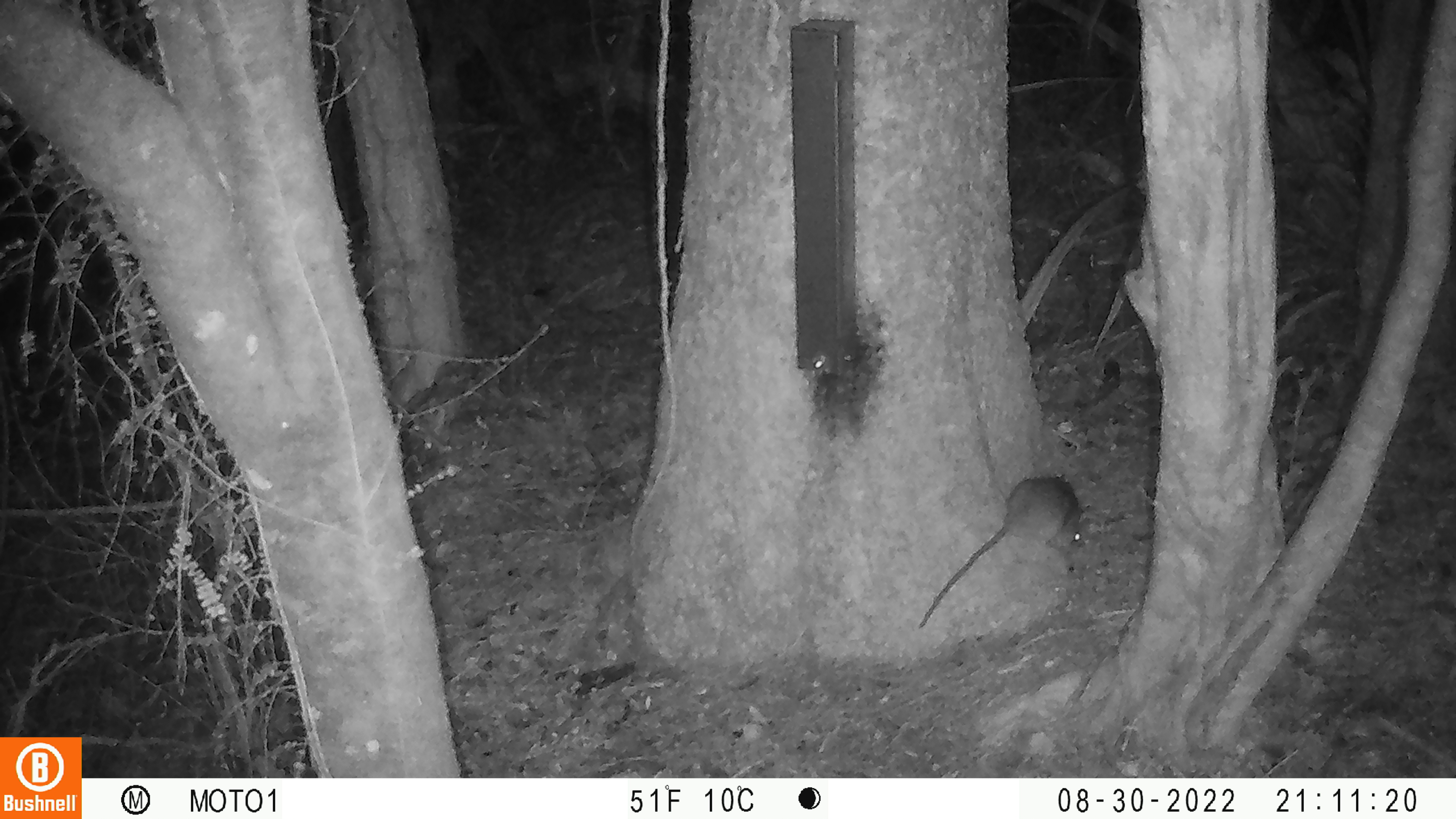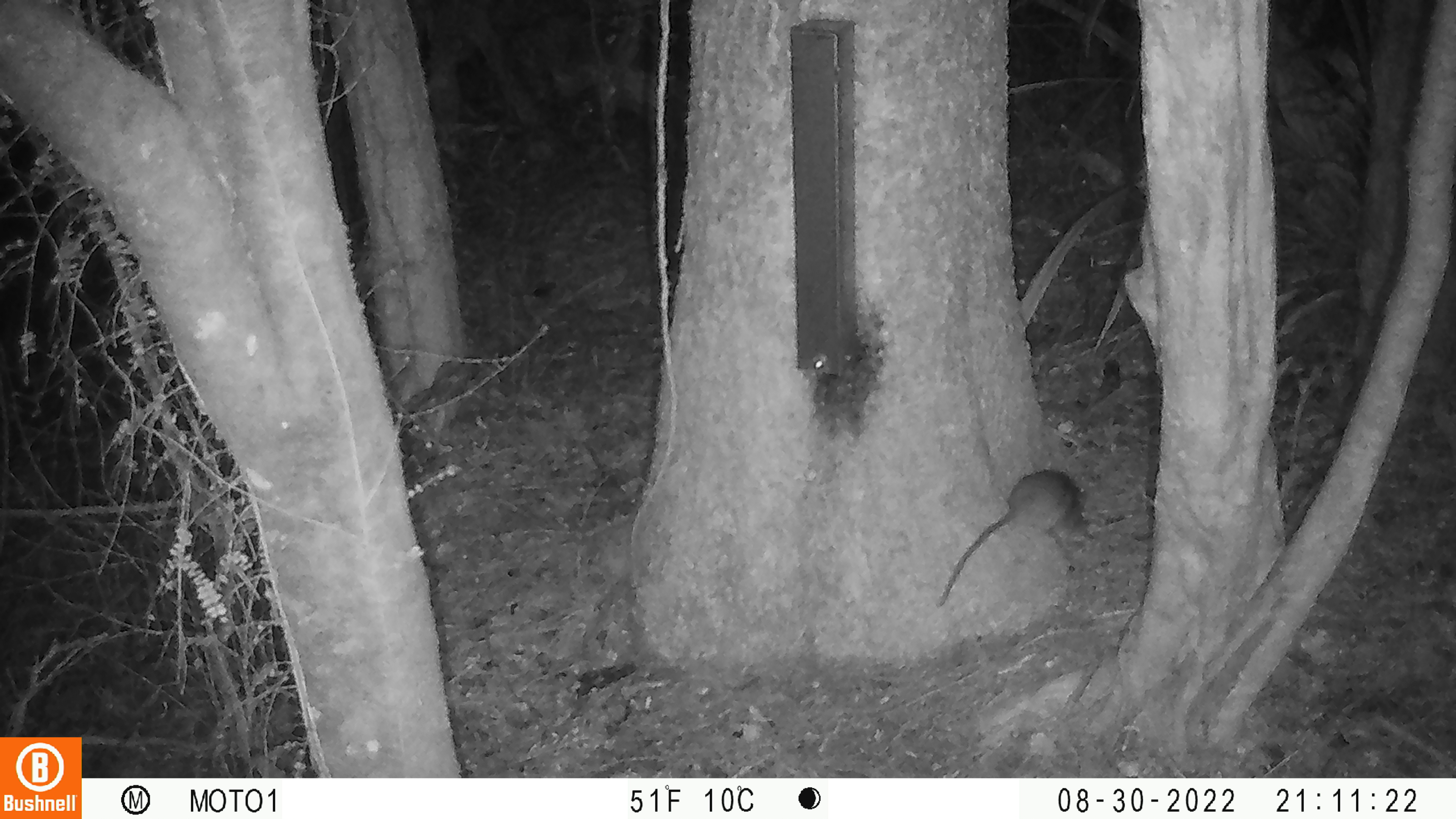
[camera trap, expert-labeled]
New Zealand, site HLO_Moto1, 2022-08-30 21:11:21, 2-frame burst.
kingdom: Animalia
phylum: Chordata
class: Mammalia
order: Rodentia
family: Muridae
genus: Rattus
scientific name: Rattus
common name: rat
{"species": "rat (Rattus)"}